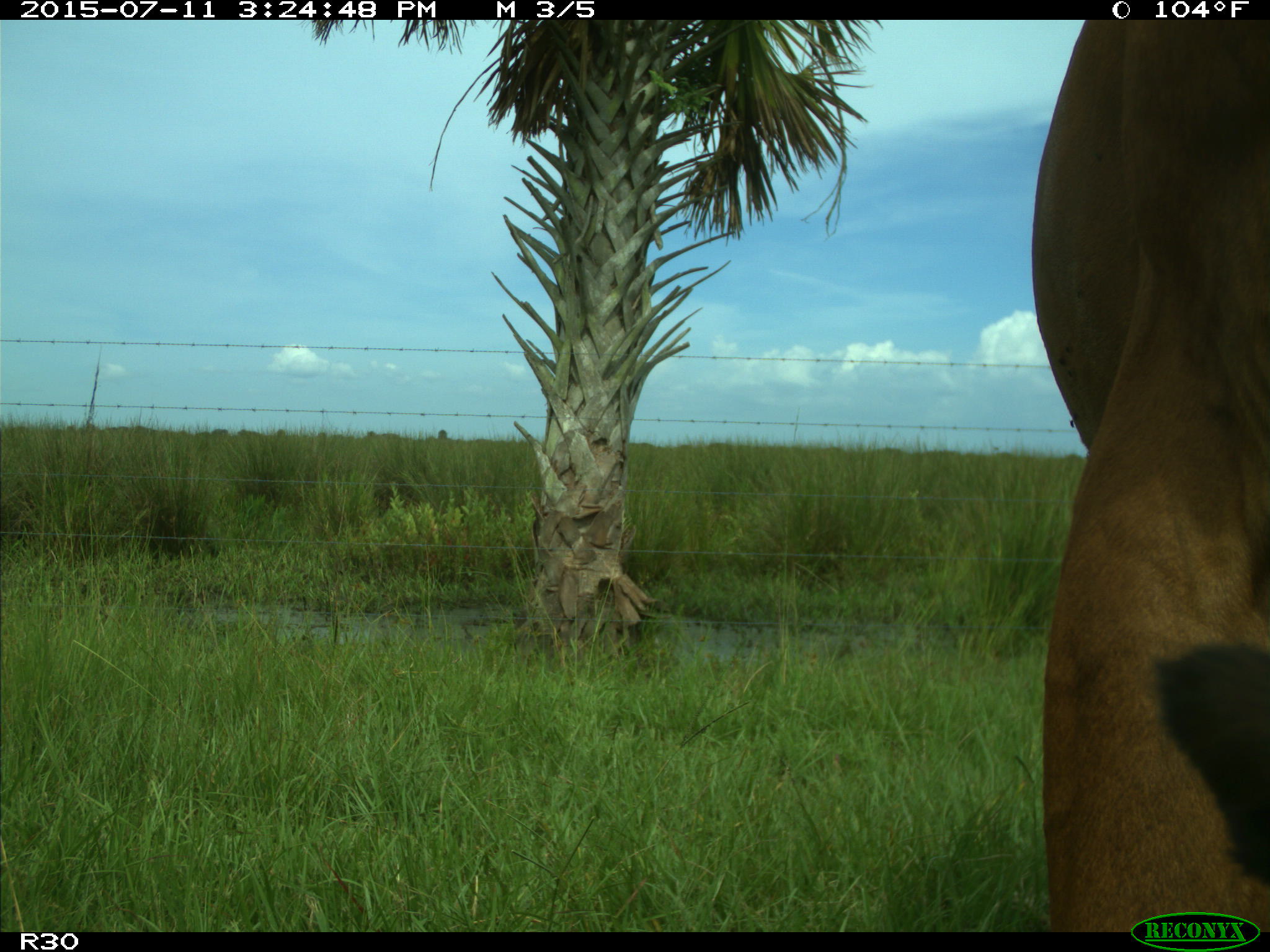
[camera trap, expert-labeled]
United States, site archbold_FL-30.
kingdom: Animalia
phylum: Chordata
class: Mammalia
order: Artiodactyla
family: Bovidae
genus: Bos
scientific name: Bos taurus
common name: domestic cow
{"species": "Bos taurus (domestic cow)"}